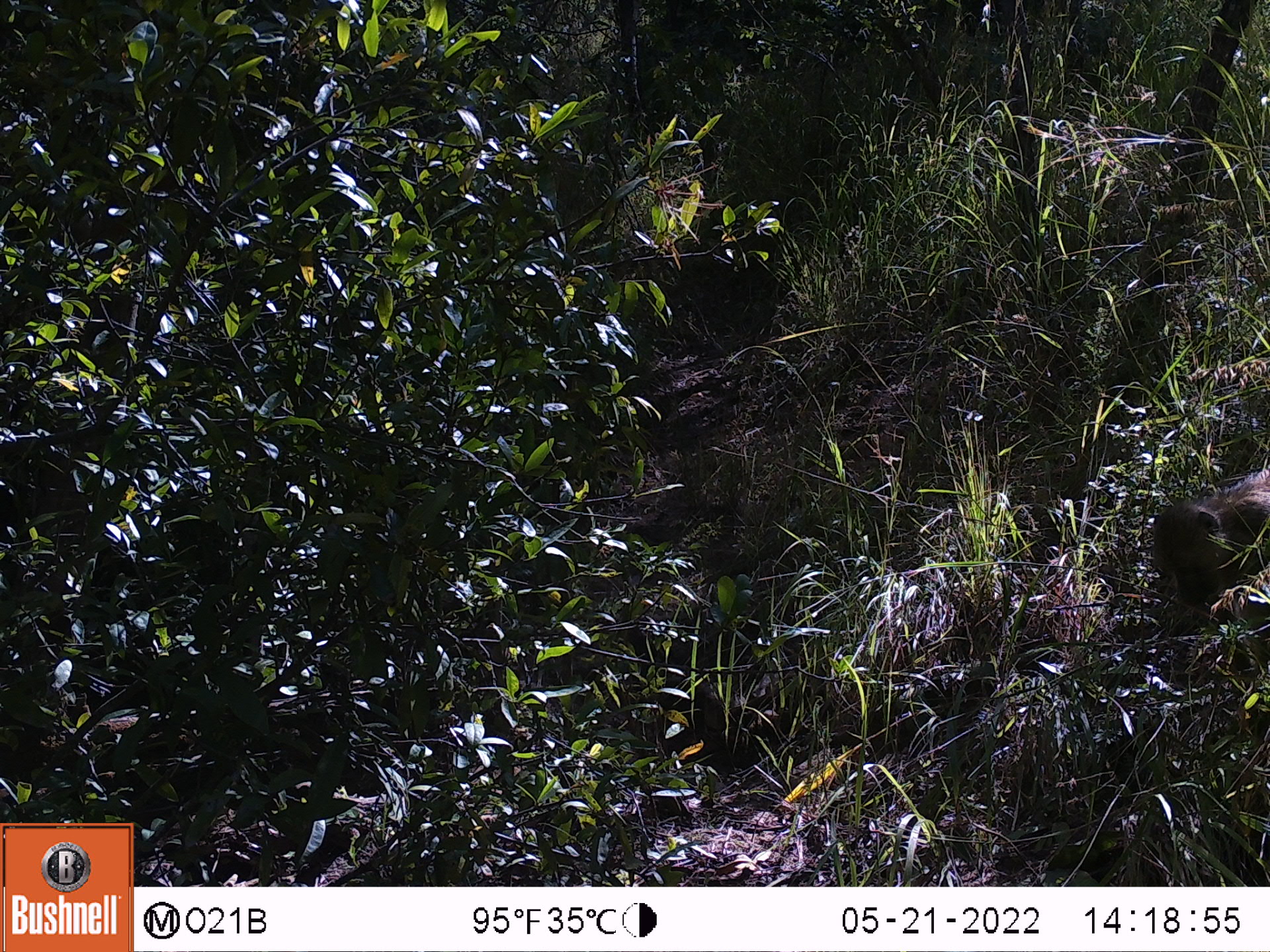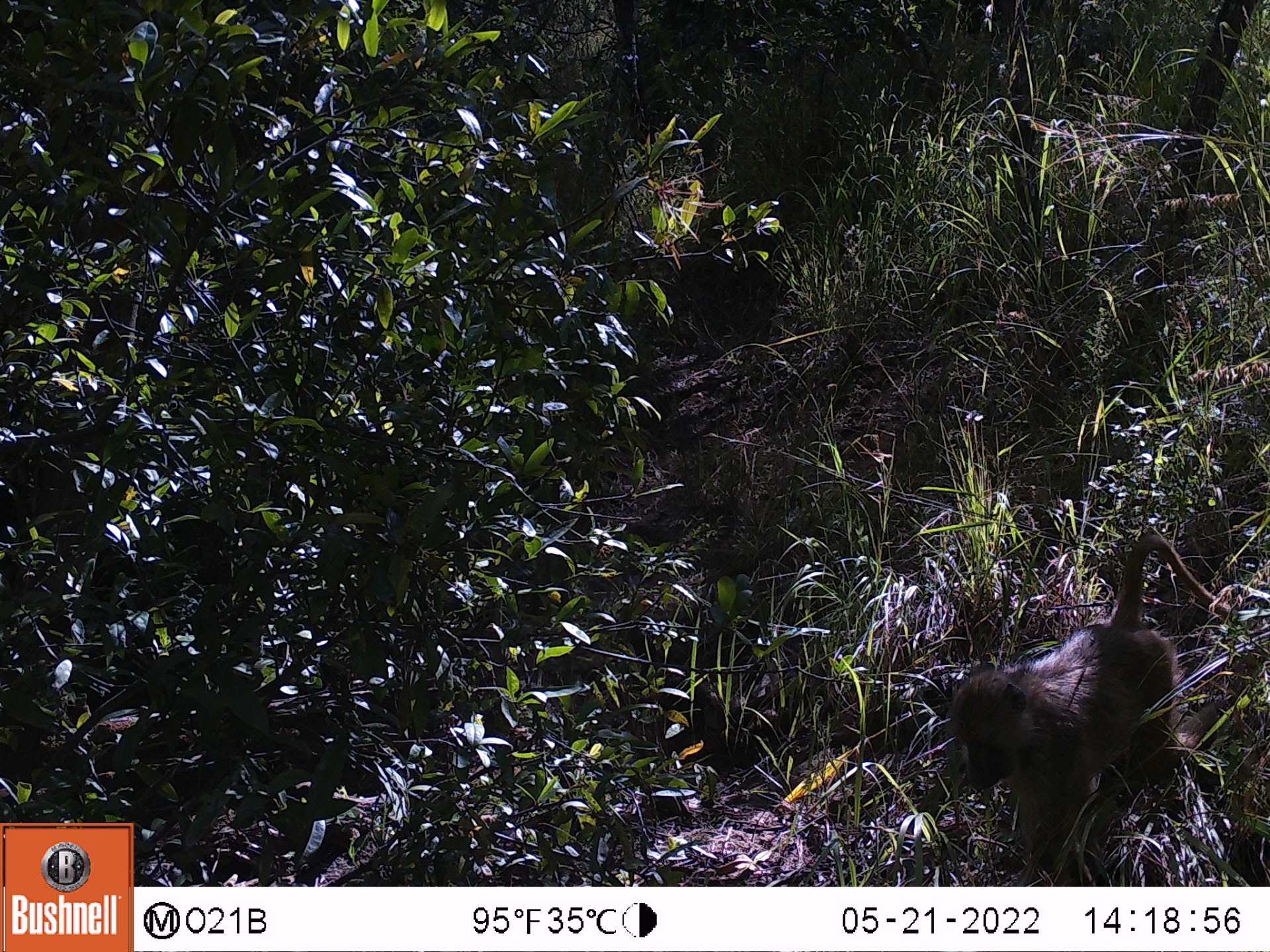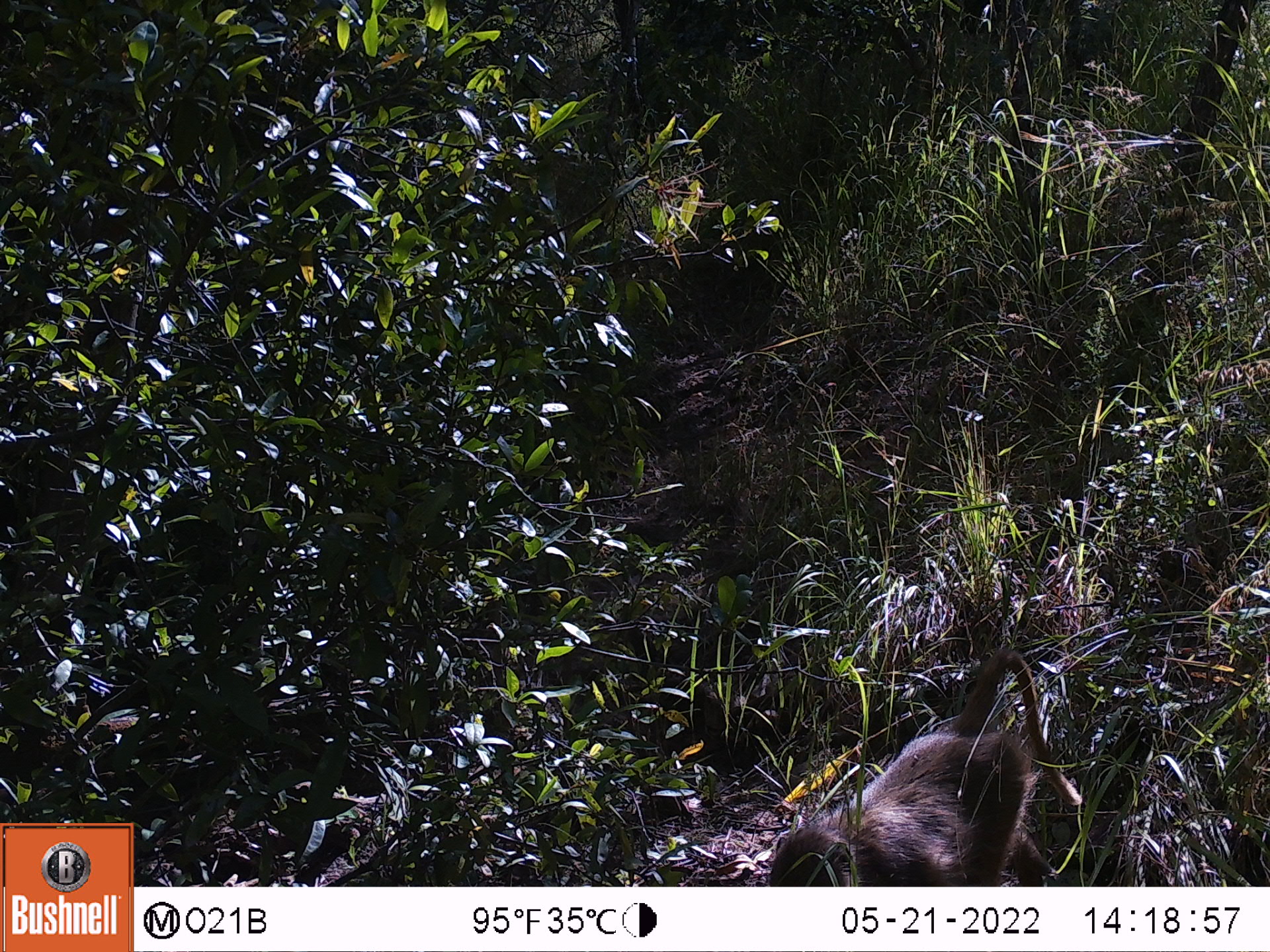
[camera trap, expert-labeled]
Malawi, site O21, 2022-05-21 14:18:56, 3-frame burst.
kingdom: Animalia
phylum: Chordata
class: Mammalia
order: Primates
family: Cercopithecidae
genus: Papio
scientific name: Papio cynocephalus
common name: yellow baboon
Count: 1.